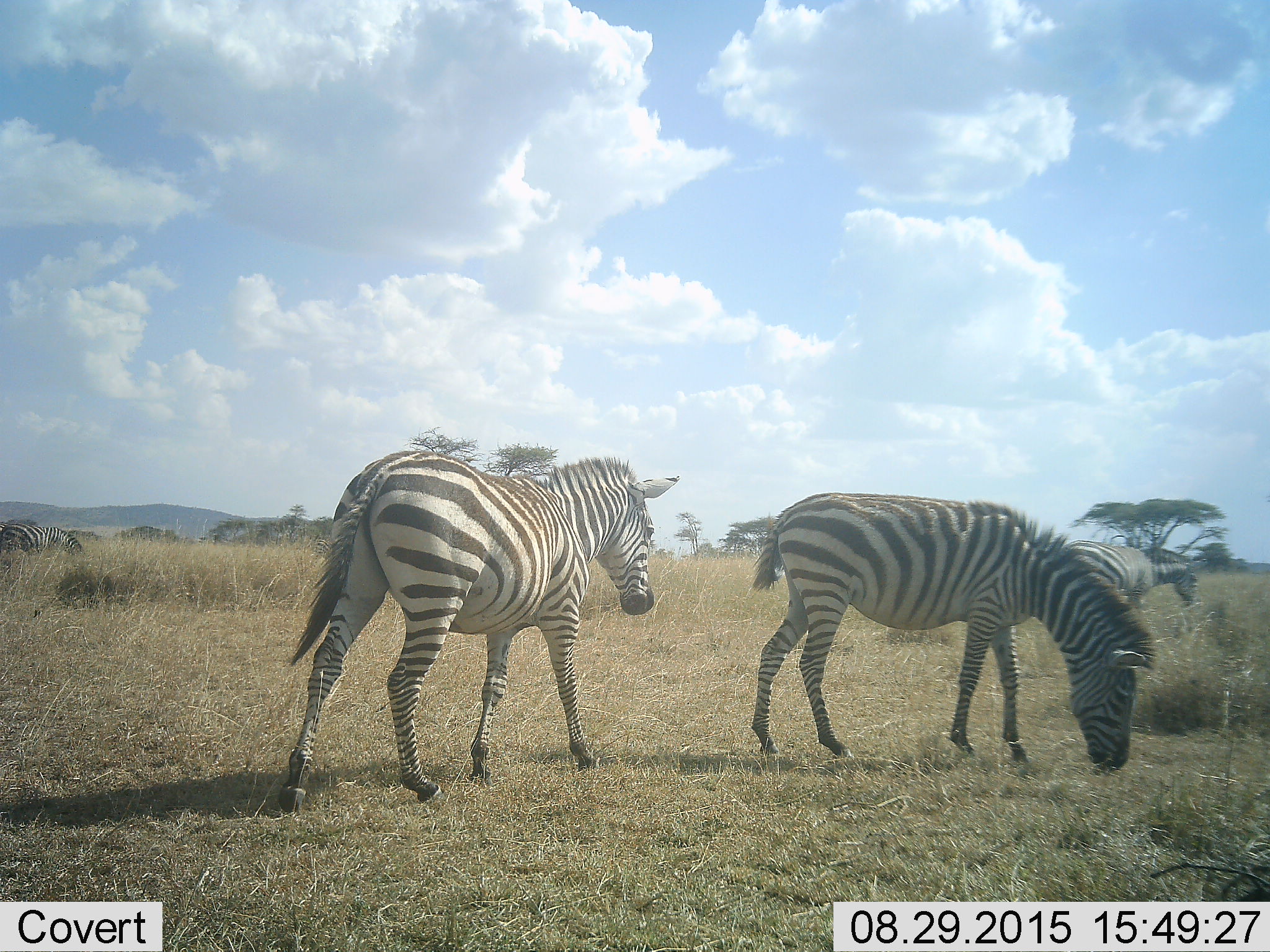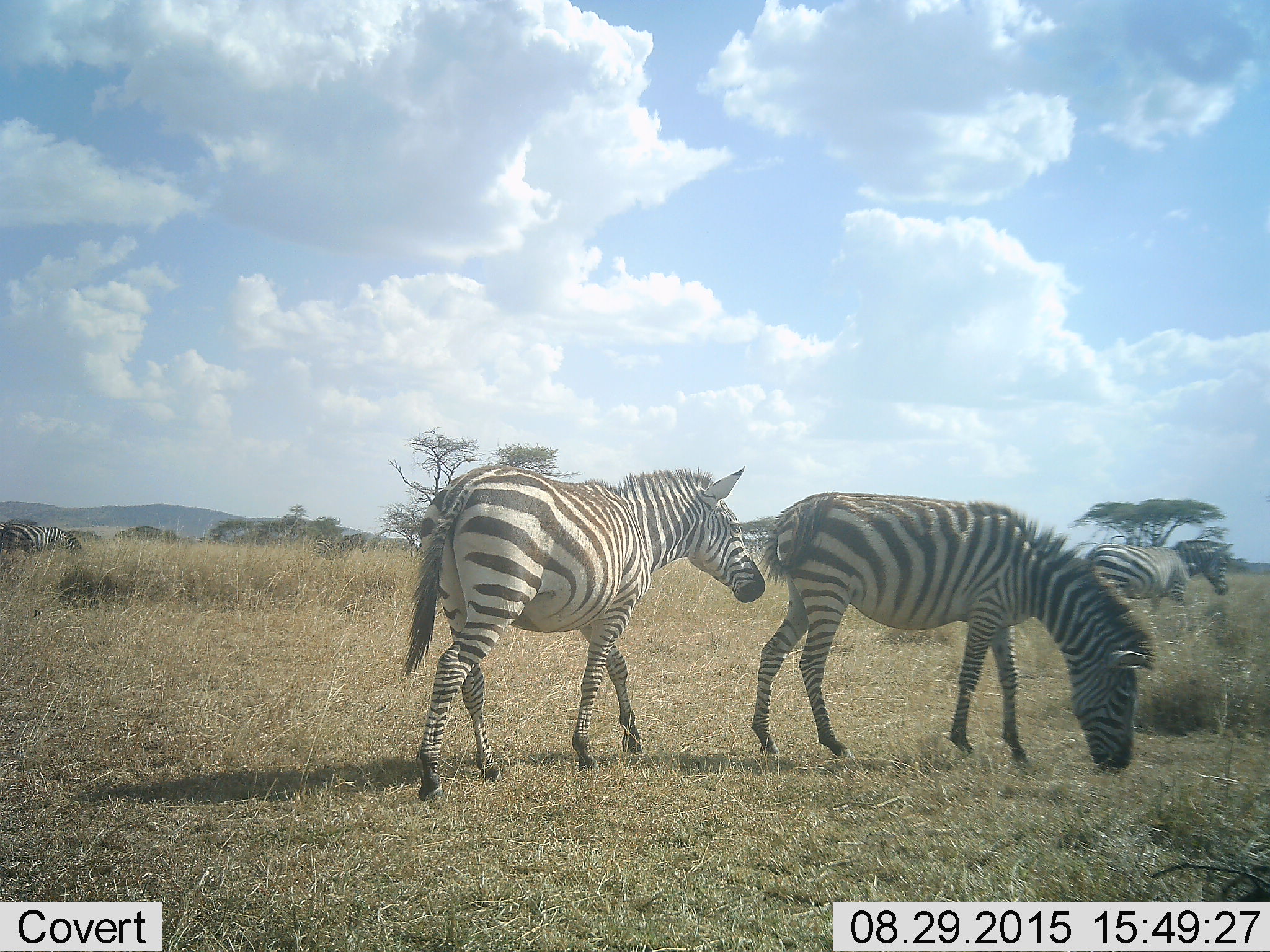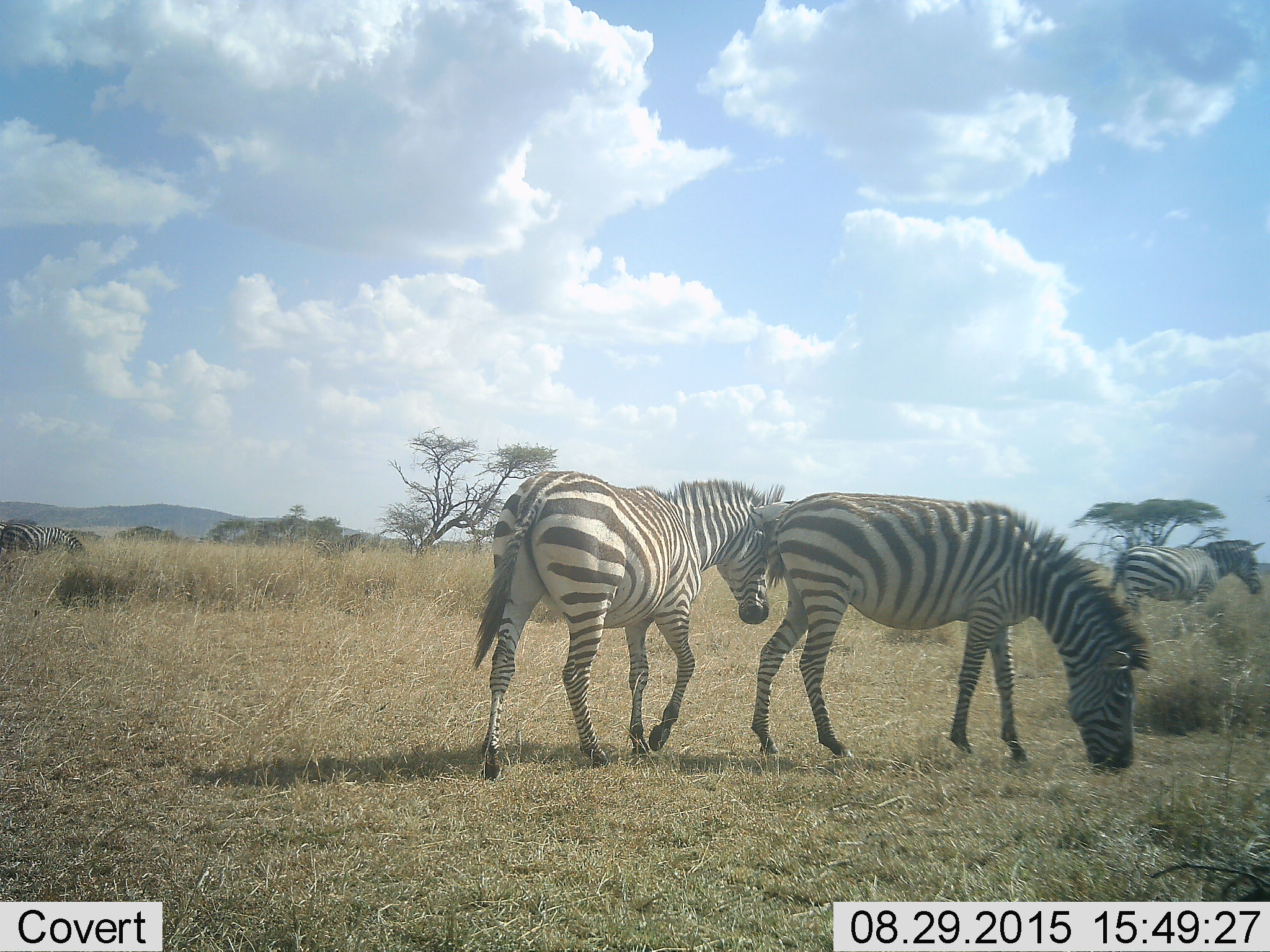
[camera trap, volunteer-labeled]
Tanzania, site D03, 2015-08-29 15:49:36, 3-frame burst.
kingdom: Animalia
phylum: Chordata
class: Mammalia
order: Perissodactyla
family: Equidae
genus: Equus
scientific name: Equus quagga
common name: plains zebra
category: zebra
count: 3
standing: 19%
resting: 6%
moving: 69%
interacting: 0%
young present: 0%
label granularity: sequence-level